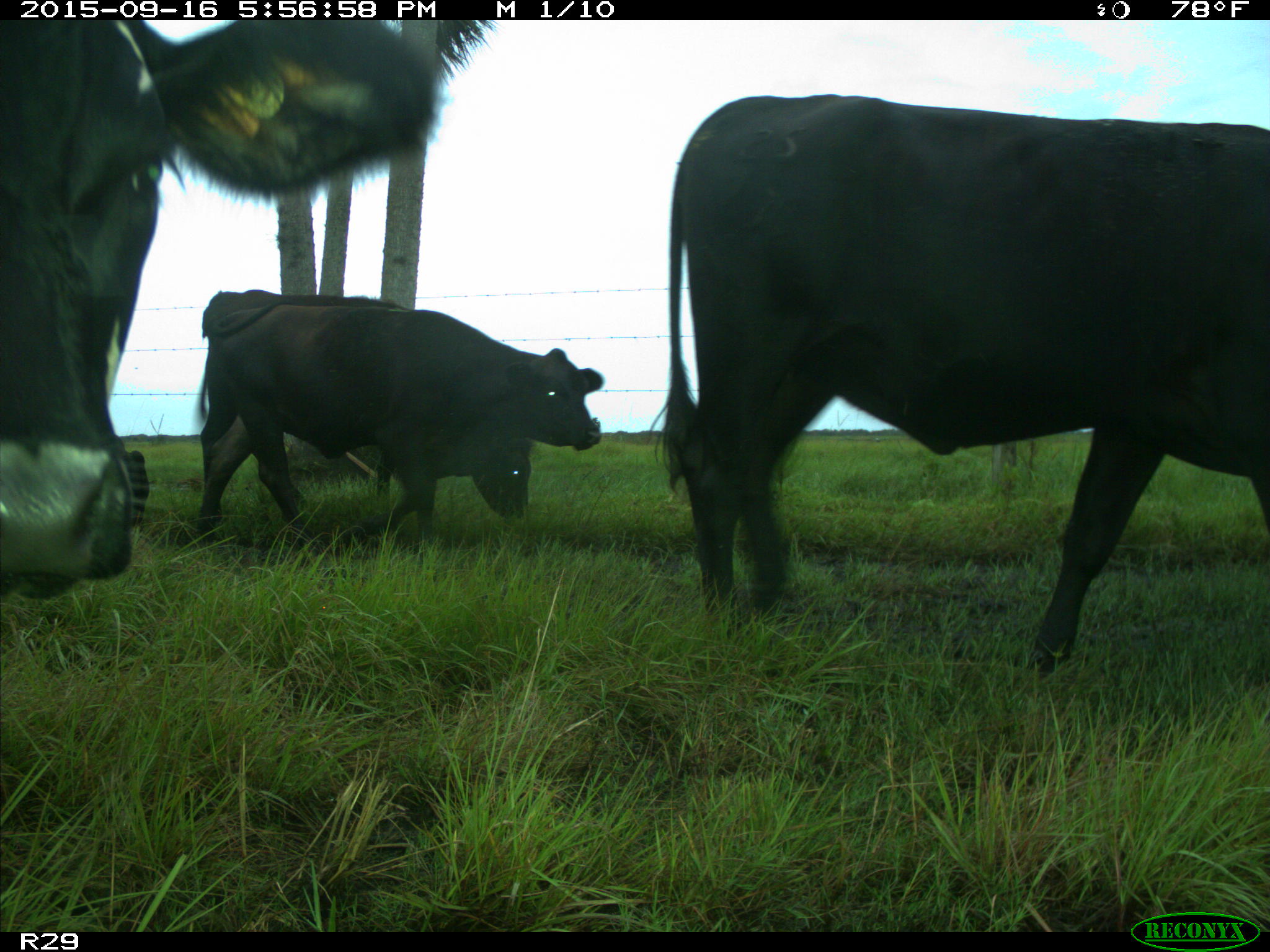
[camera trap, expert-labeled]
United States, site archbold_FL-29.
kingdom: Animalia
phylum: Chordata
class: Mammalia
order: Artiodactyla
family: Bovidae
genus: Bos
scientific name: Bos taurus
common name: domestic cow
Bos taurus (domestic cow).